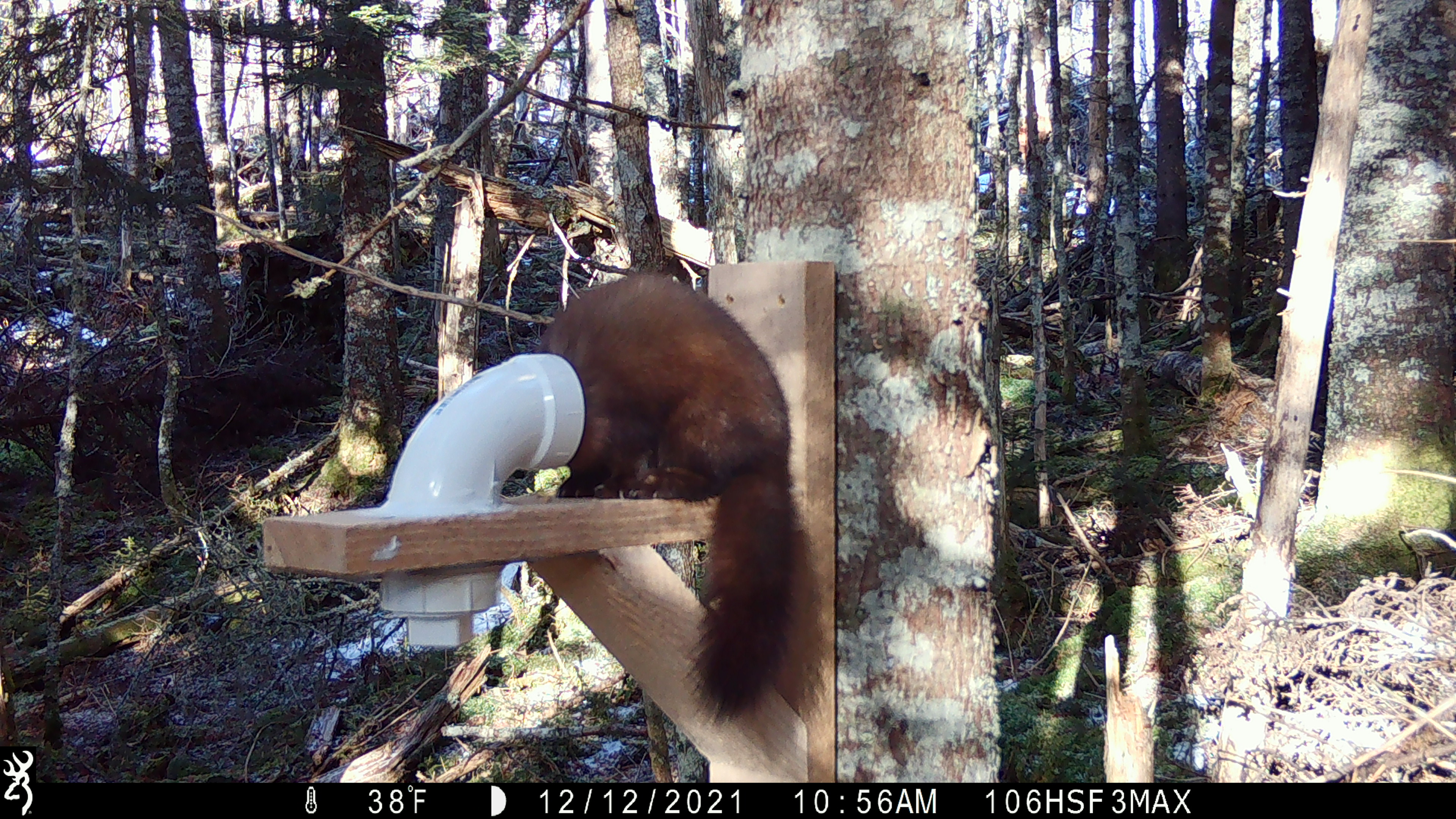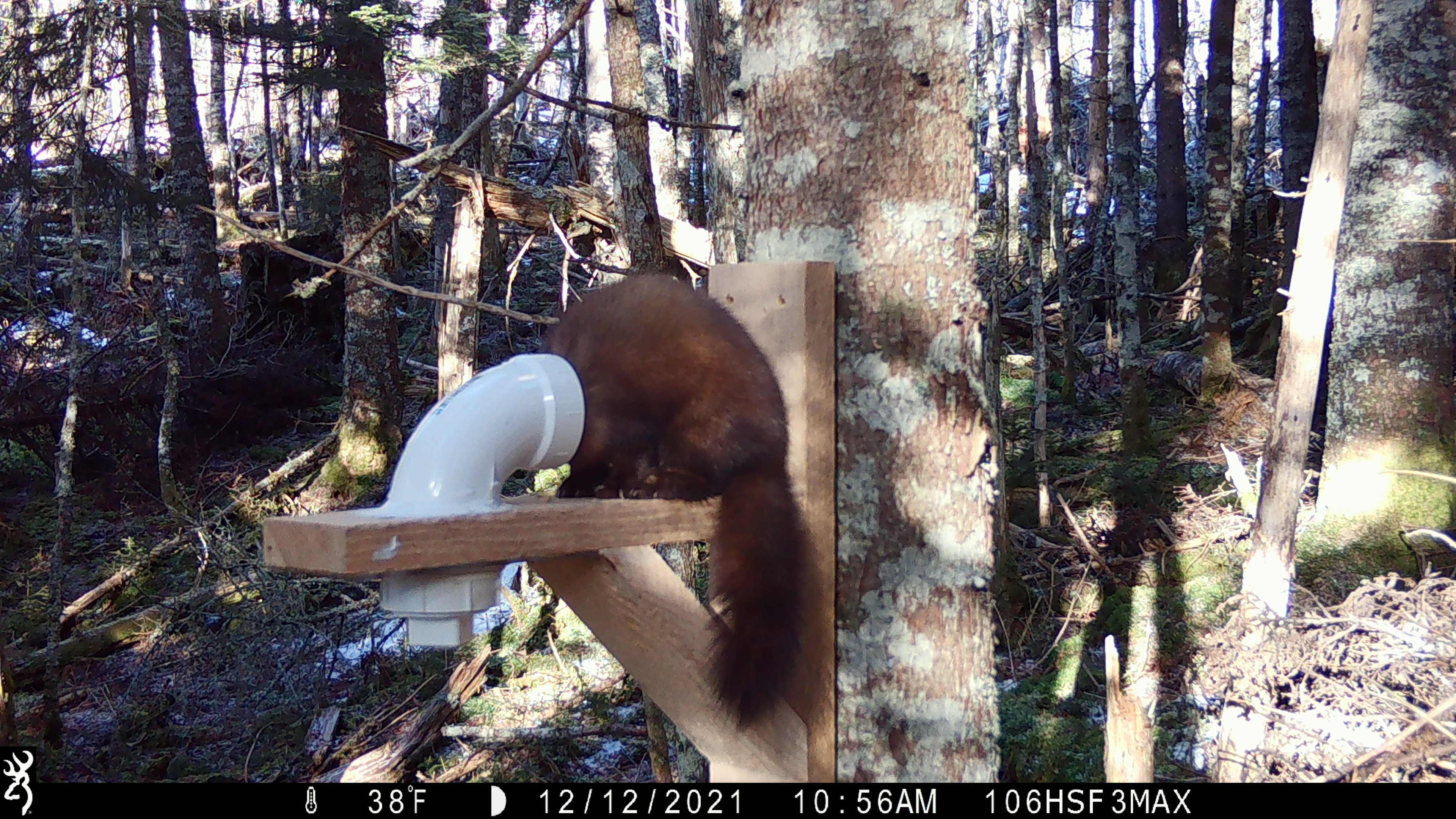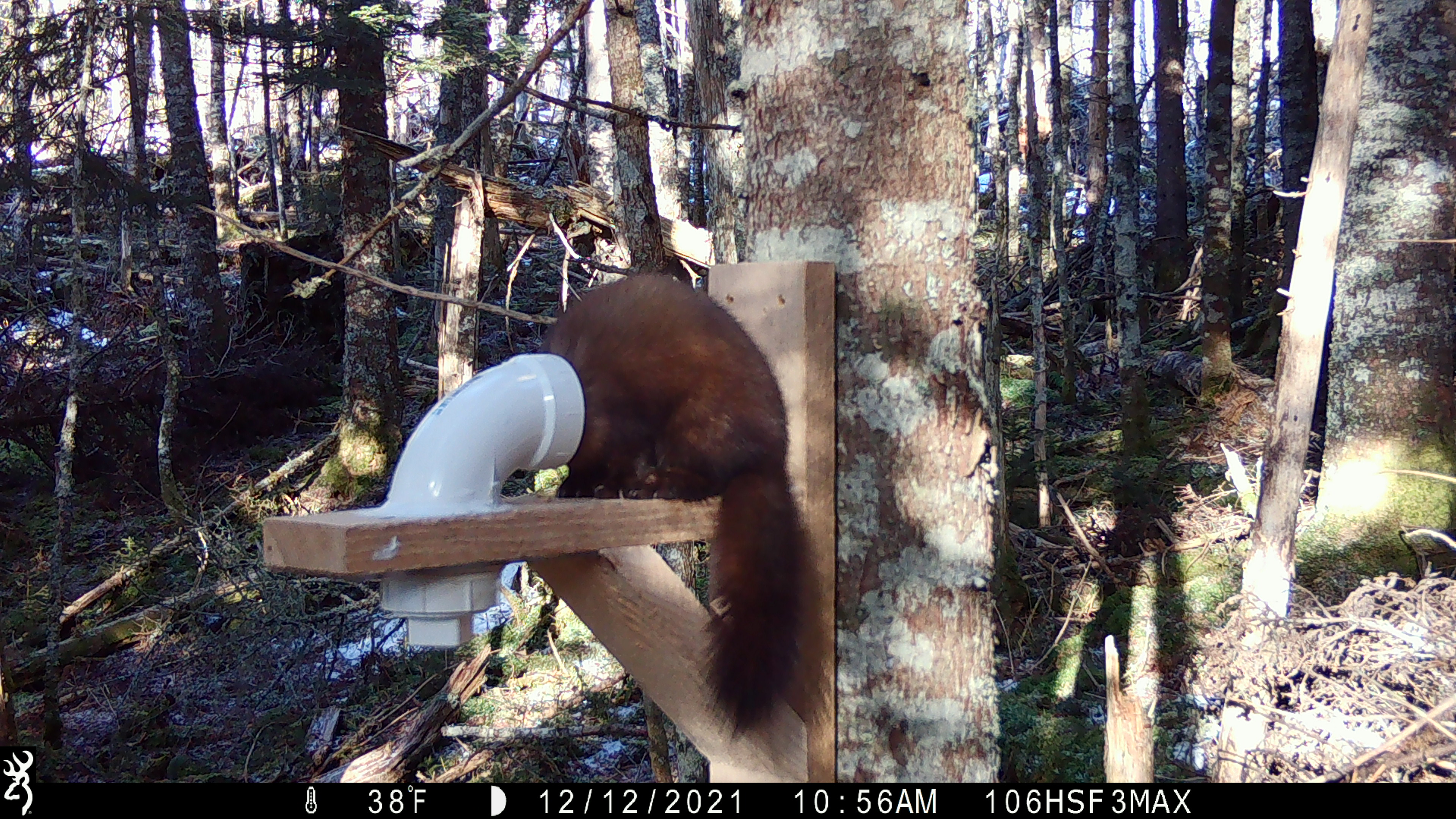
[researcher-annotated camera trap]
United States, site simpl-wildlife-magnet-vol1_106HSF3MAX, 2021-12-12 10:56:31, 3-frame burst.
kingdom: Animalia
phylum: Chordata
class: Mammalia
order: Carnivora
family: Mustelidae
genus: Martes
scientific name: Martes americana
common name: american marten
American marten (Martes americana).